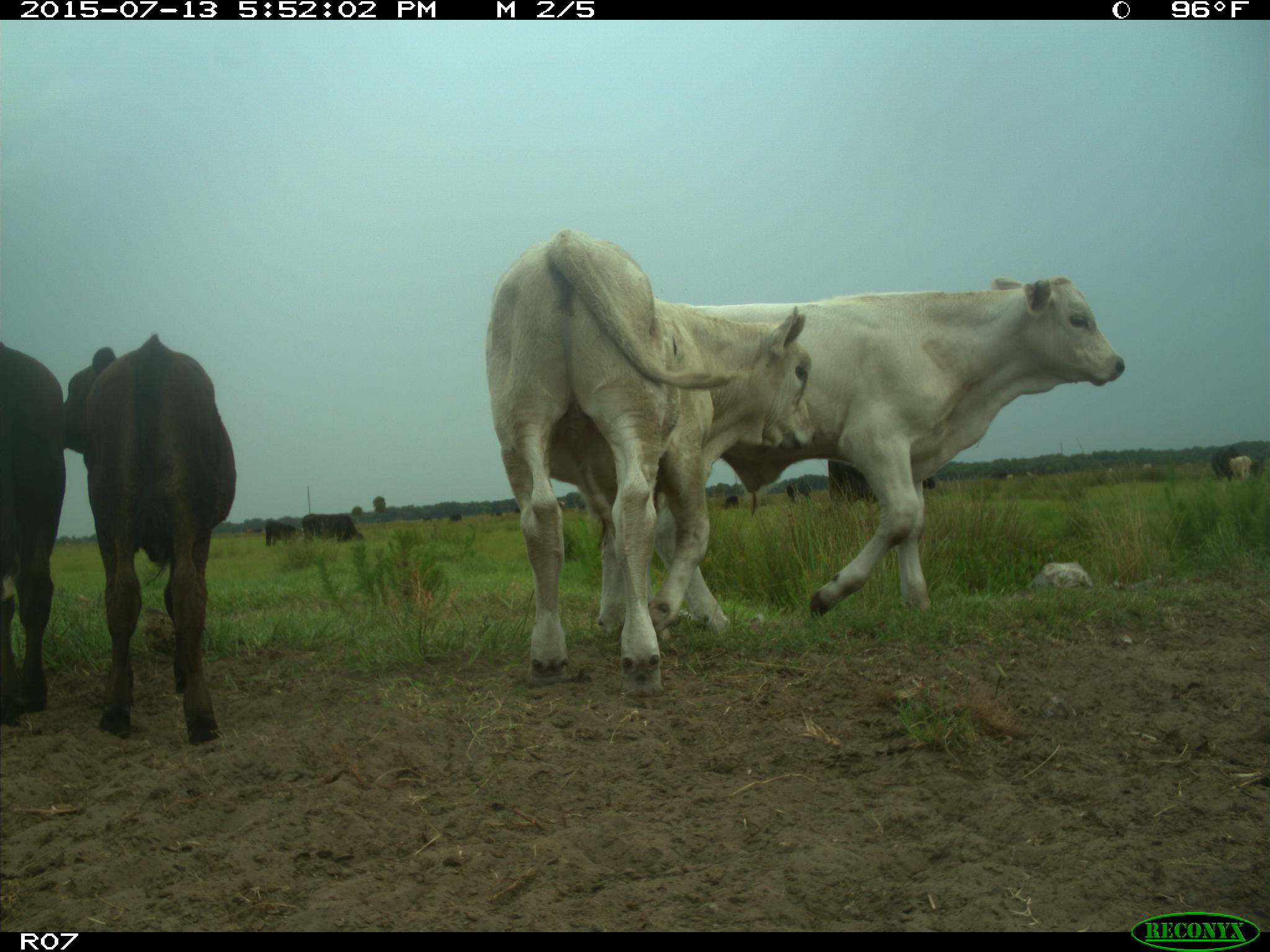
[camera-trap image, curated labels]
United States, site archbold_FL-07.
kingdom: Animalia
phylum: Chordata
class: Mammalia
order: Artiodactyla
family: Bovidae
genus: Bos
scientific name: Bos taurus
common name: domestic cow